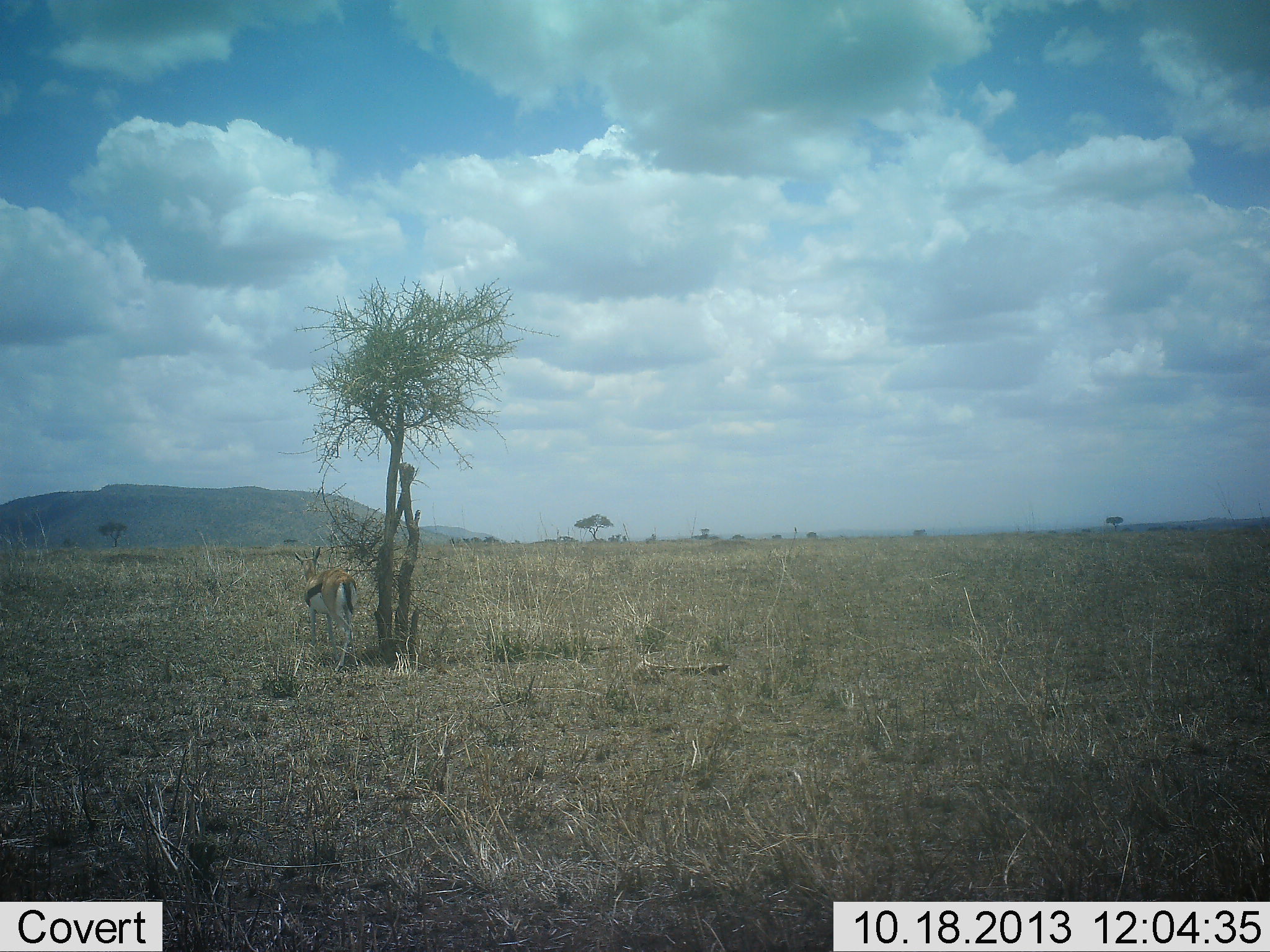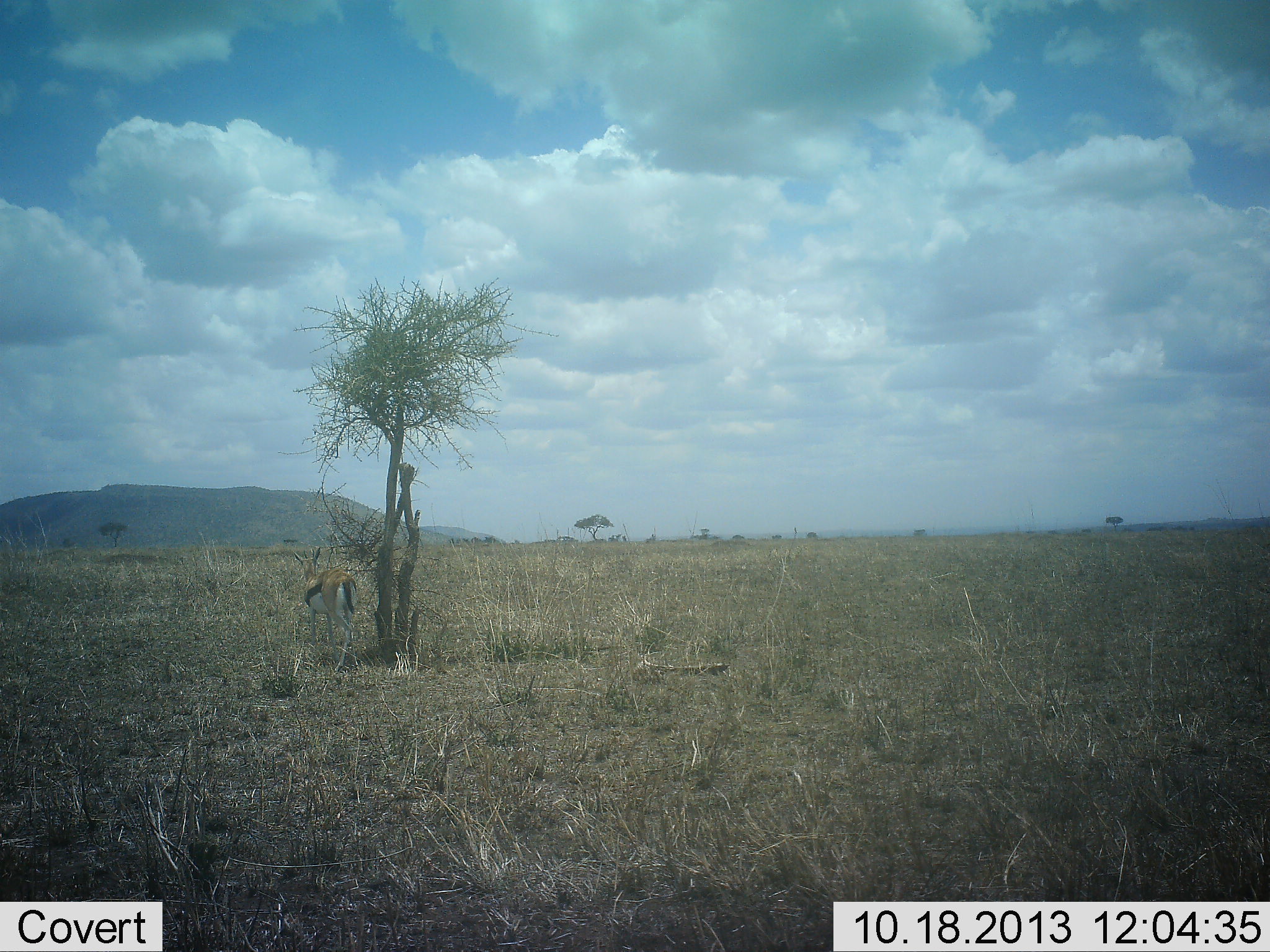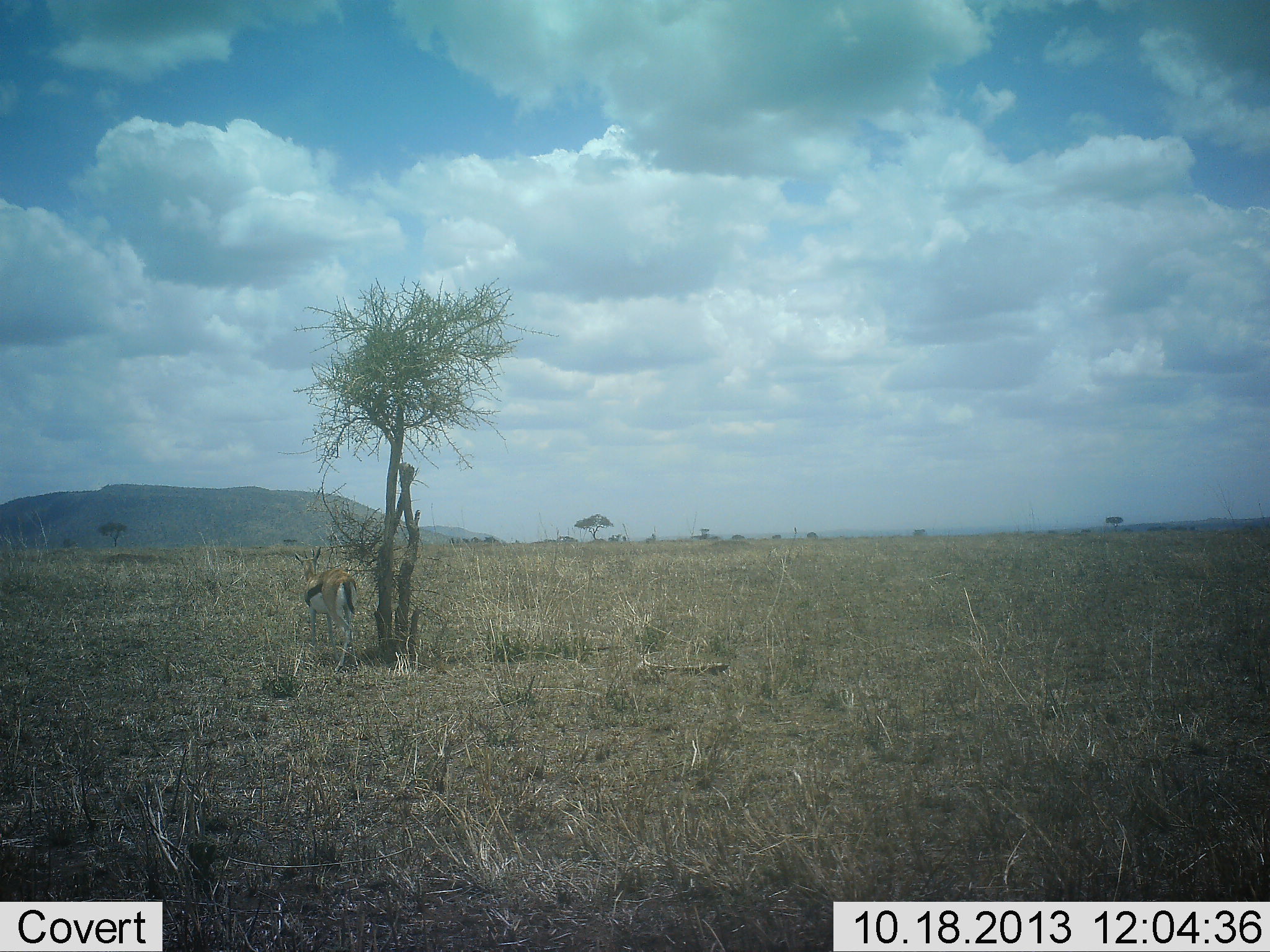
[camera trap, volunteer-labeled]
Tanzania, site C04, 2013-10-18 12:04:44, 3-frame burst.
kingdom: Animalia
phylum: Chordata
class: Mammalia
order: Artiodactyla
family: Bovidae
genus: Eudorcas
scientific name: Eudorcas thomsonii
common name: thomson's gazelle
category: gazellethomsons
Gazellethomsons (thomson's gazelle) (Eudorcas thomsonii), count 1. Behavior (volunteer vote fractions): standing 98%, resting 4%, moving 0%, interacting 0%. Young present (vote fraction): 4%. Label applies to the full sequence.